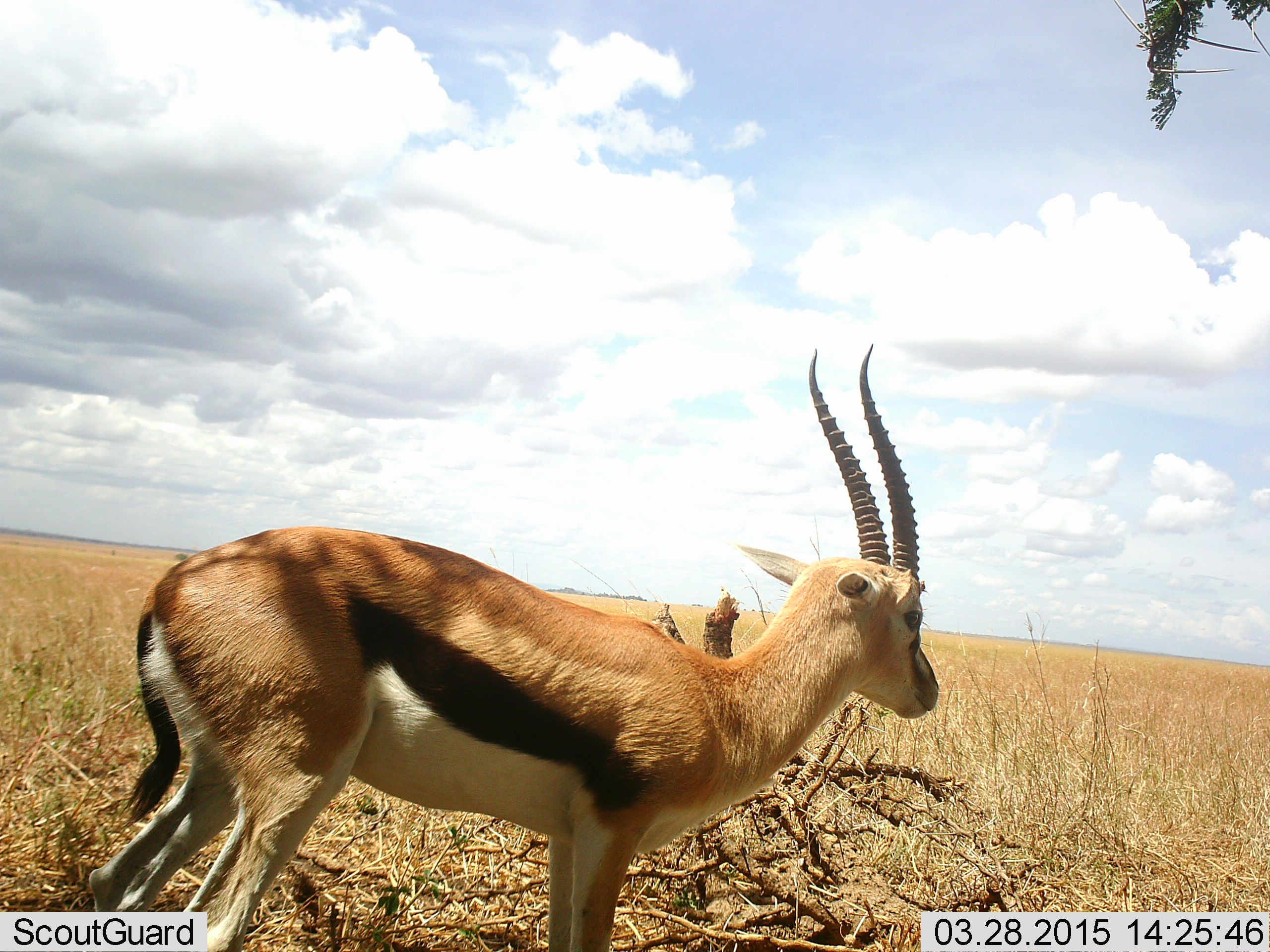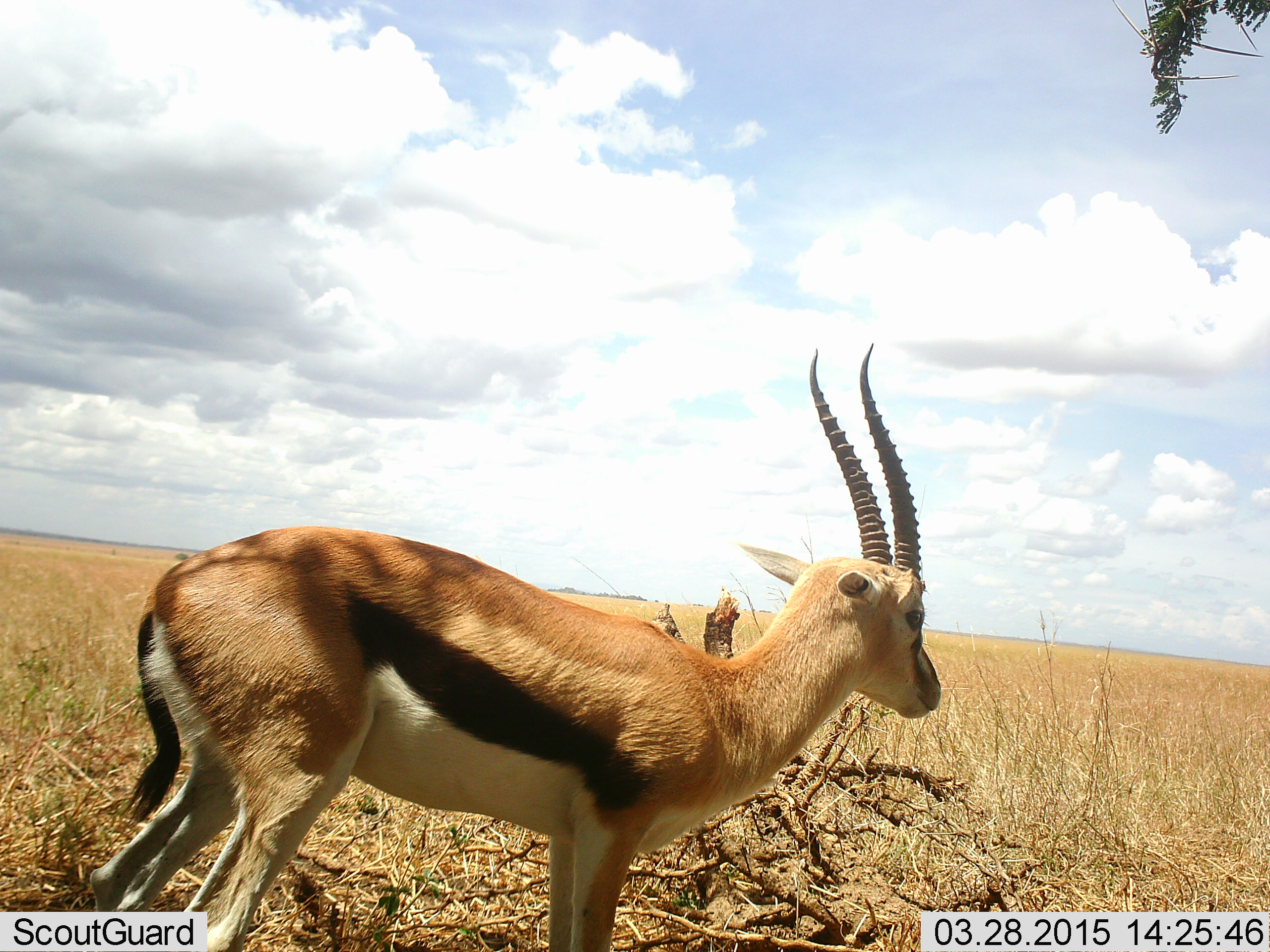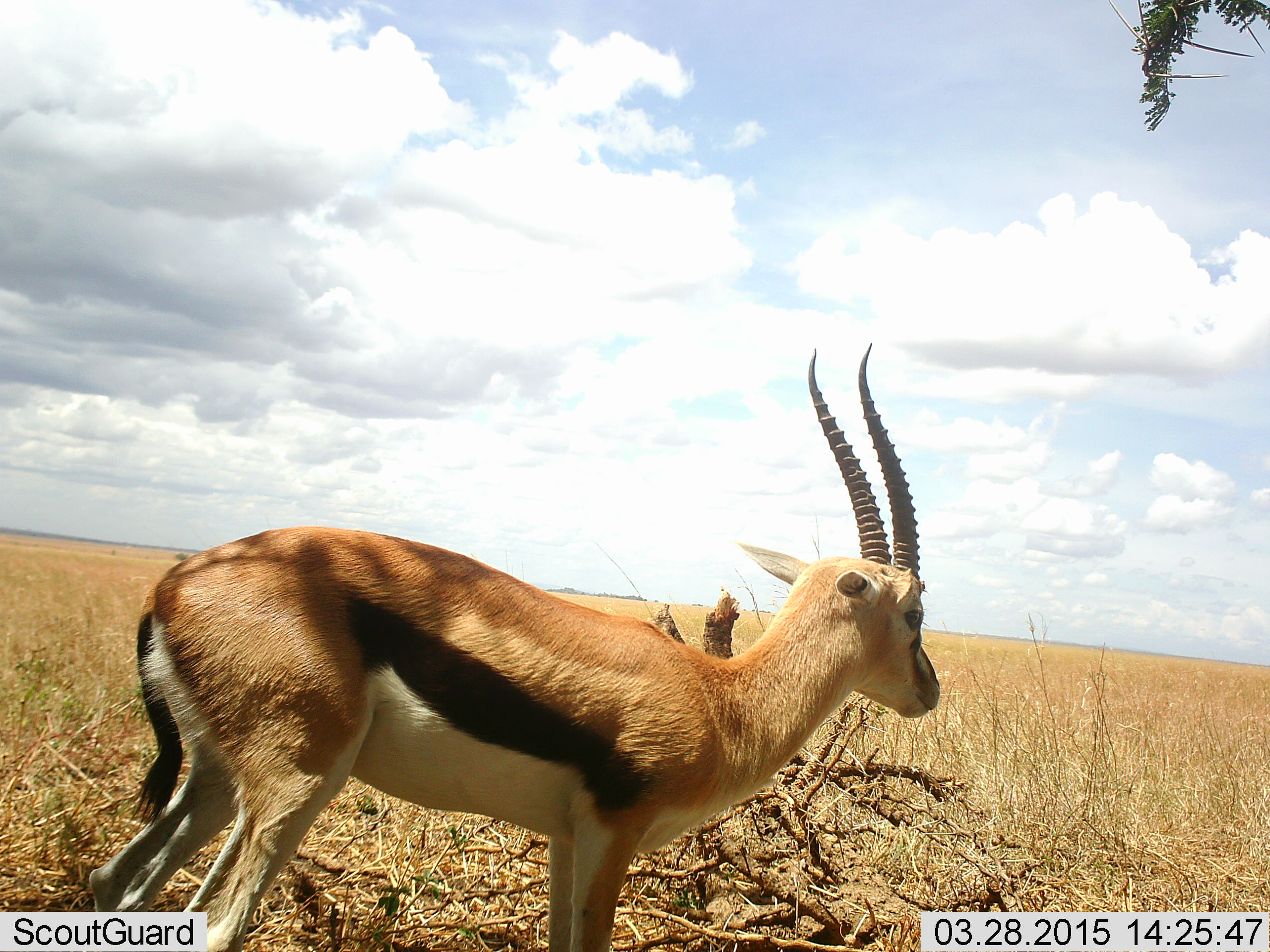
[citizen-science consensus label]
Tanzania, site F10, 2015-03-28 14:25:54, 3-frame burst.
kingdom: Animalia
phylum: Chordata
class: Mammalia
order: Artiodactyla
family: Bovidae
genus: Eudorcas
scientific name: Eudorcas thomsonii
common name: thomson's gazelle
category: gazellethomsons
Gazellethomsons (thomson's gazelle) (Eudorcas thomsonii), count 1. Behavior (volunteer vote fractions): standing 90%, resting 0%, moving 10%, interacting 0%. Young present (vote fraction): 0%. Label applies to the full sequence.